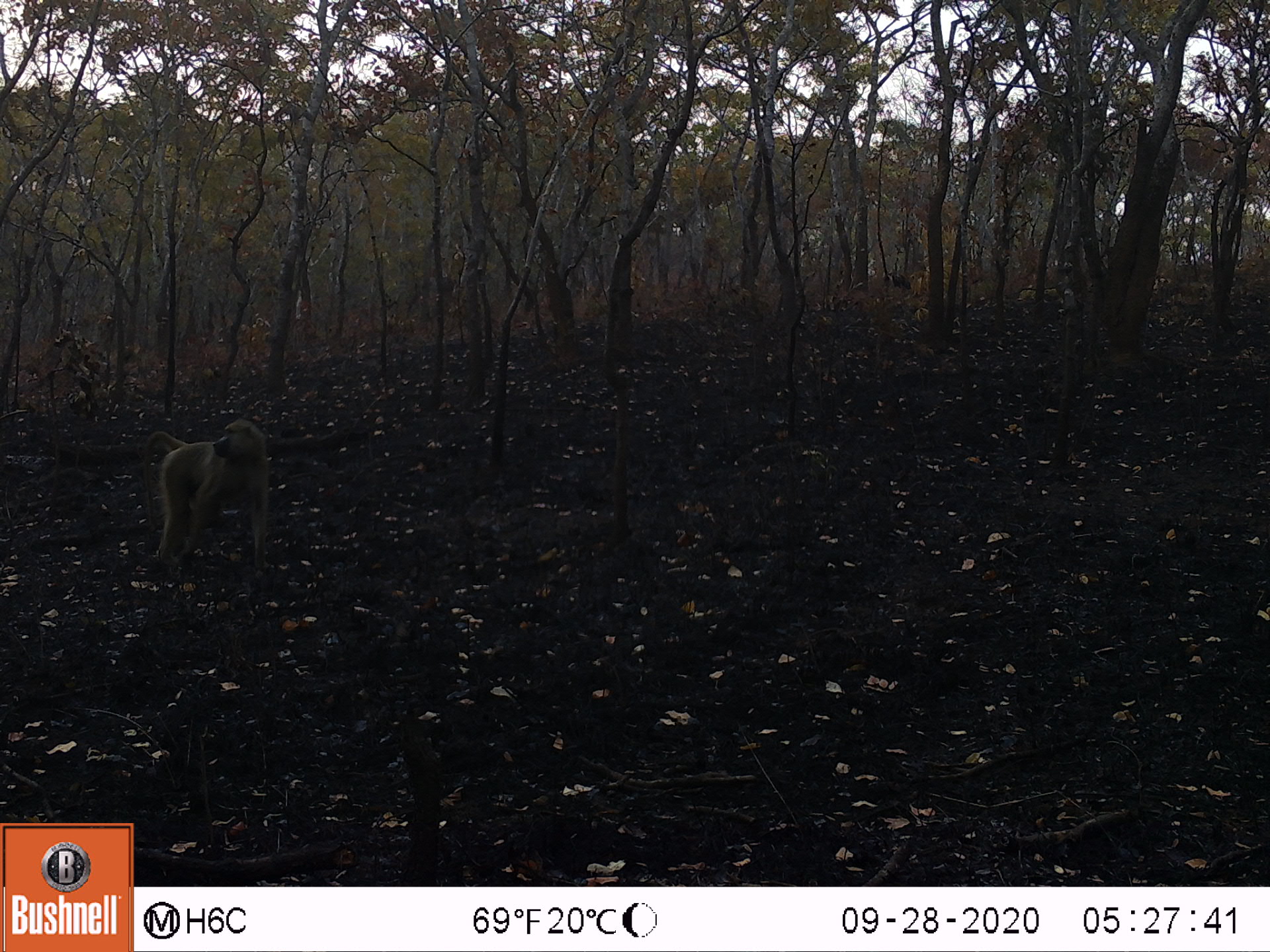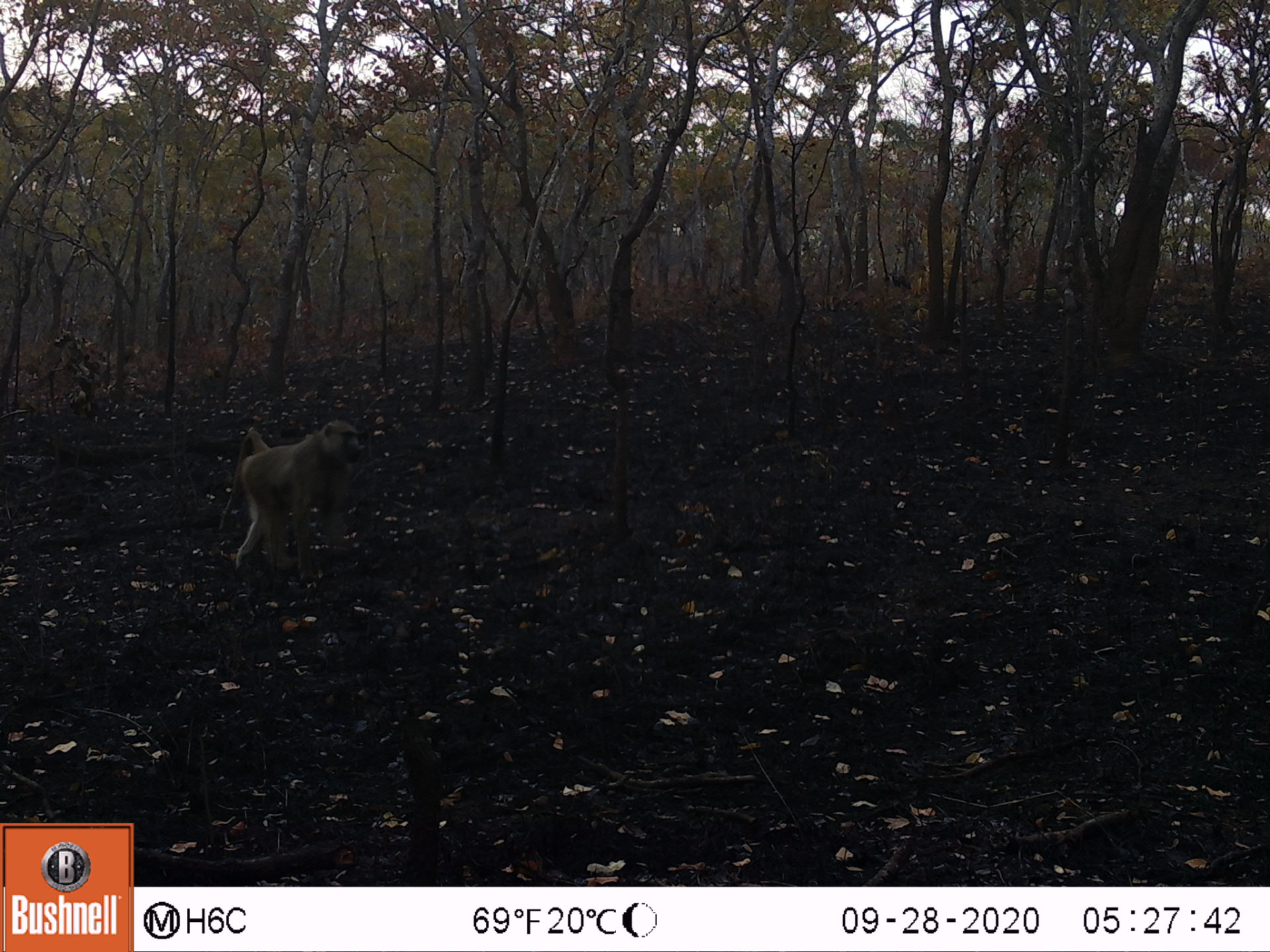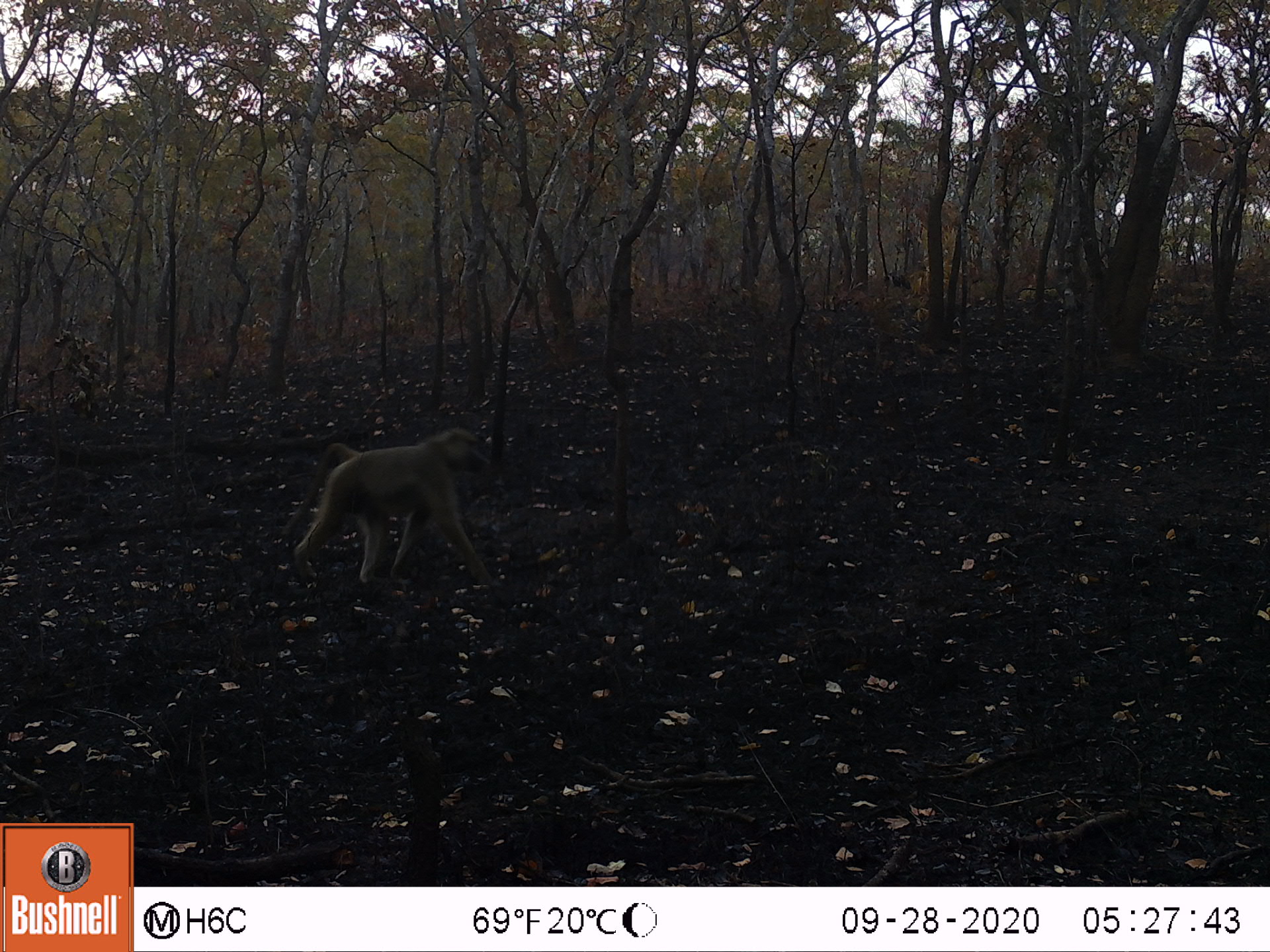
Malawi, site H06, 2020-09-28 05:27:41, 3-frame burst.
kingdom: Animalia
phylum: Chordata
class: Mammalia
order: Primates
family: Cercopithecidae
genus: Papio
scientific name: Papio cynocephalus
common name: yellow baboon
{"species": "yellow baboon (Papio cynocephalus)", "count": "1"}